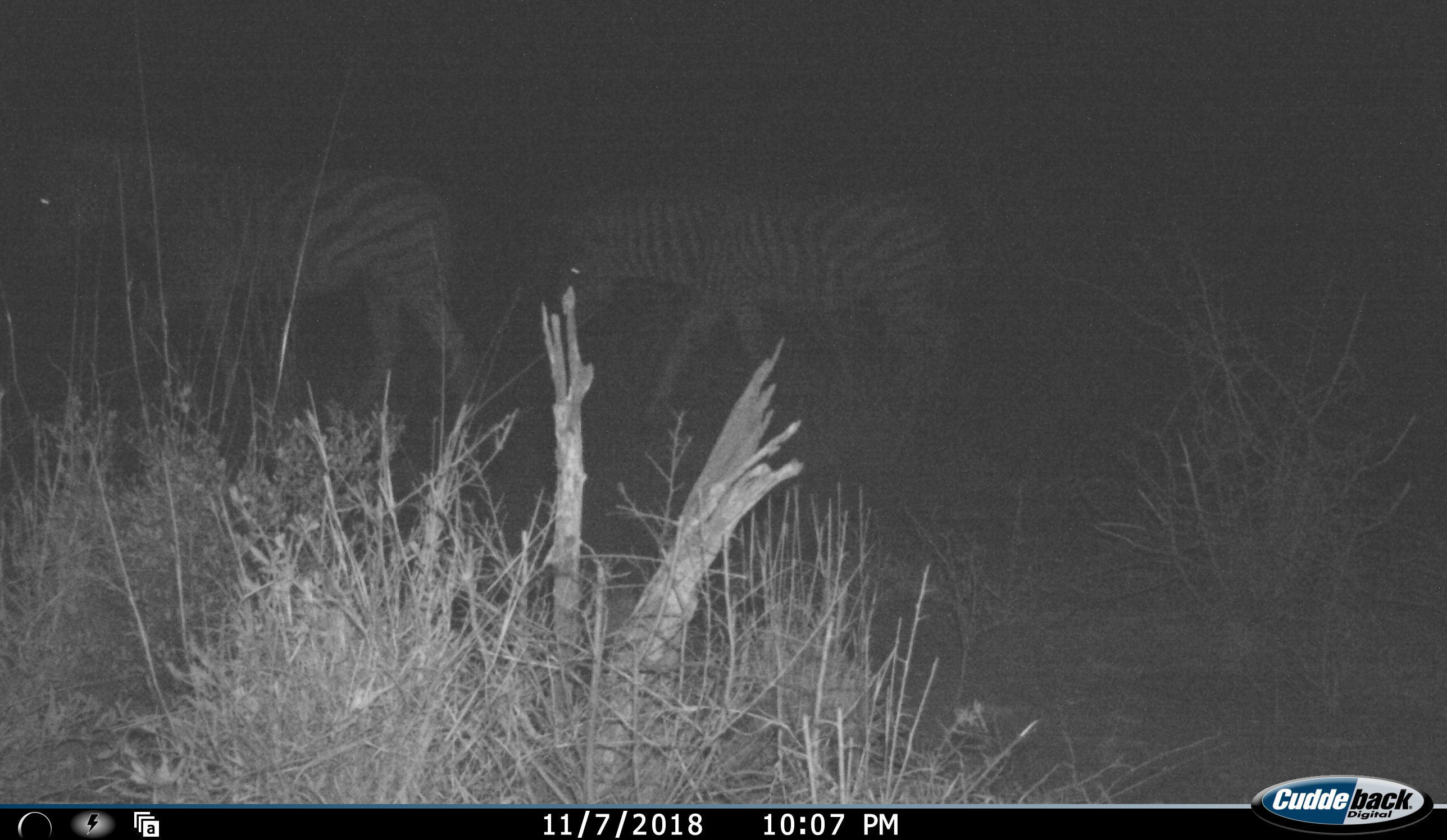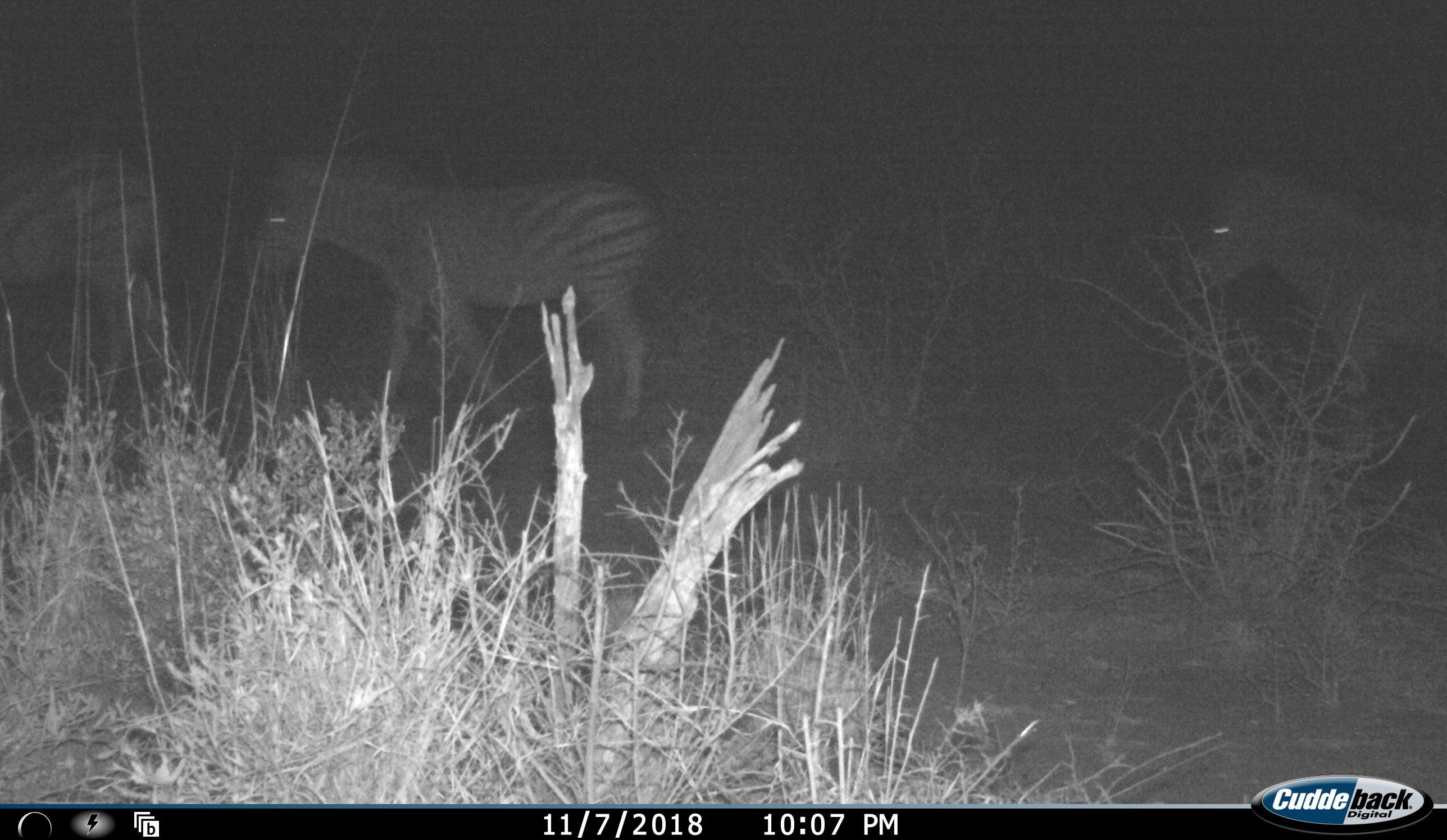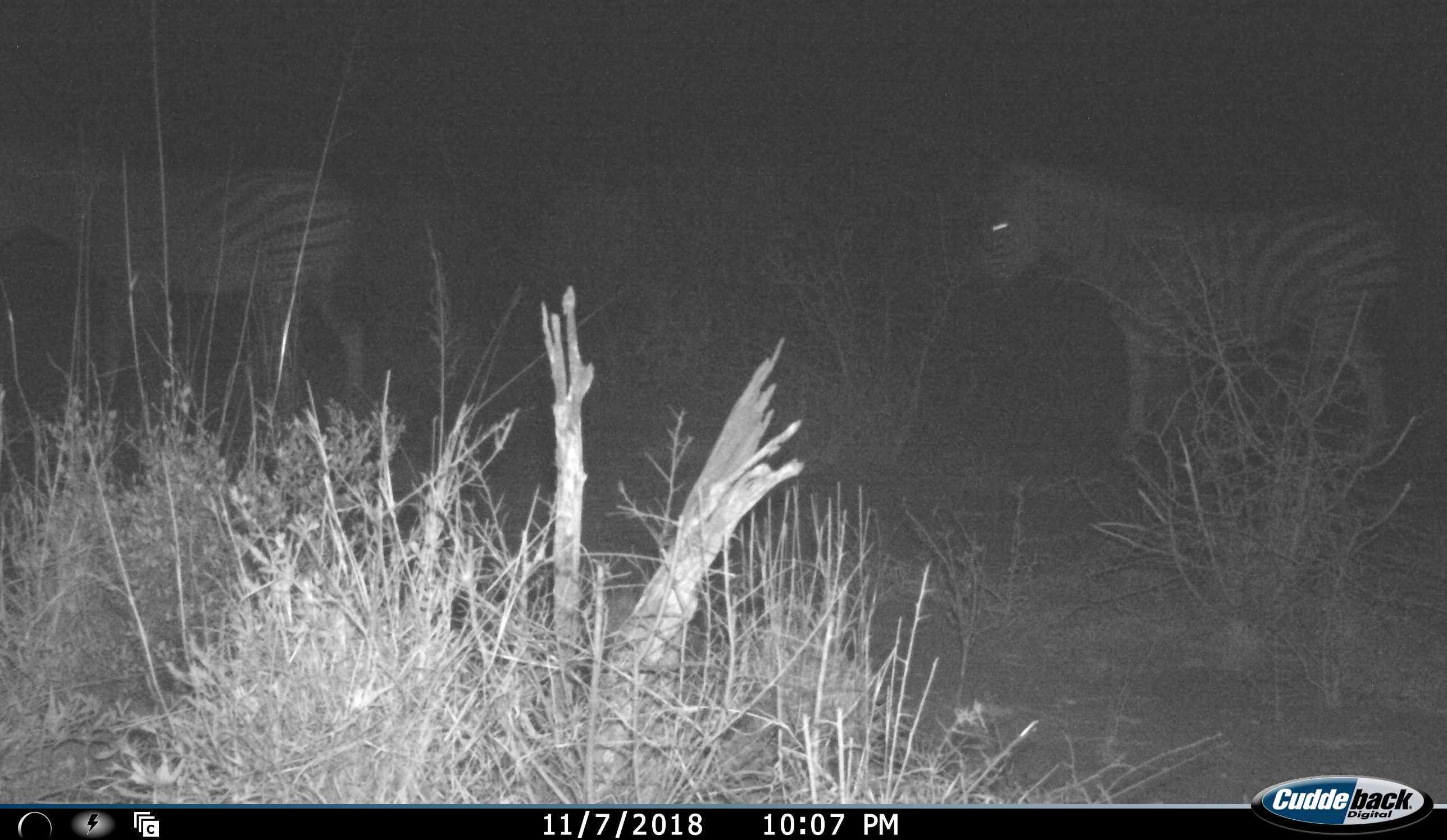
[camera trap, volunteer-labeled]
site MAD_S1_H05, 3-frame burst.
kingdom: Animalia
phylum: Chordata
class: Mammalia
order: Perissodactyla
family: Equidae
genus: Equus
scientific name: Equus quagga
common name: plains zebra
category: zebraplains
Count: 3.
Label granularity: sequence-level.